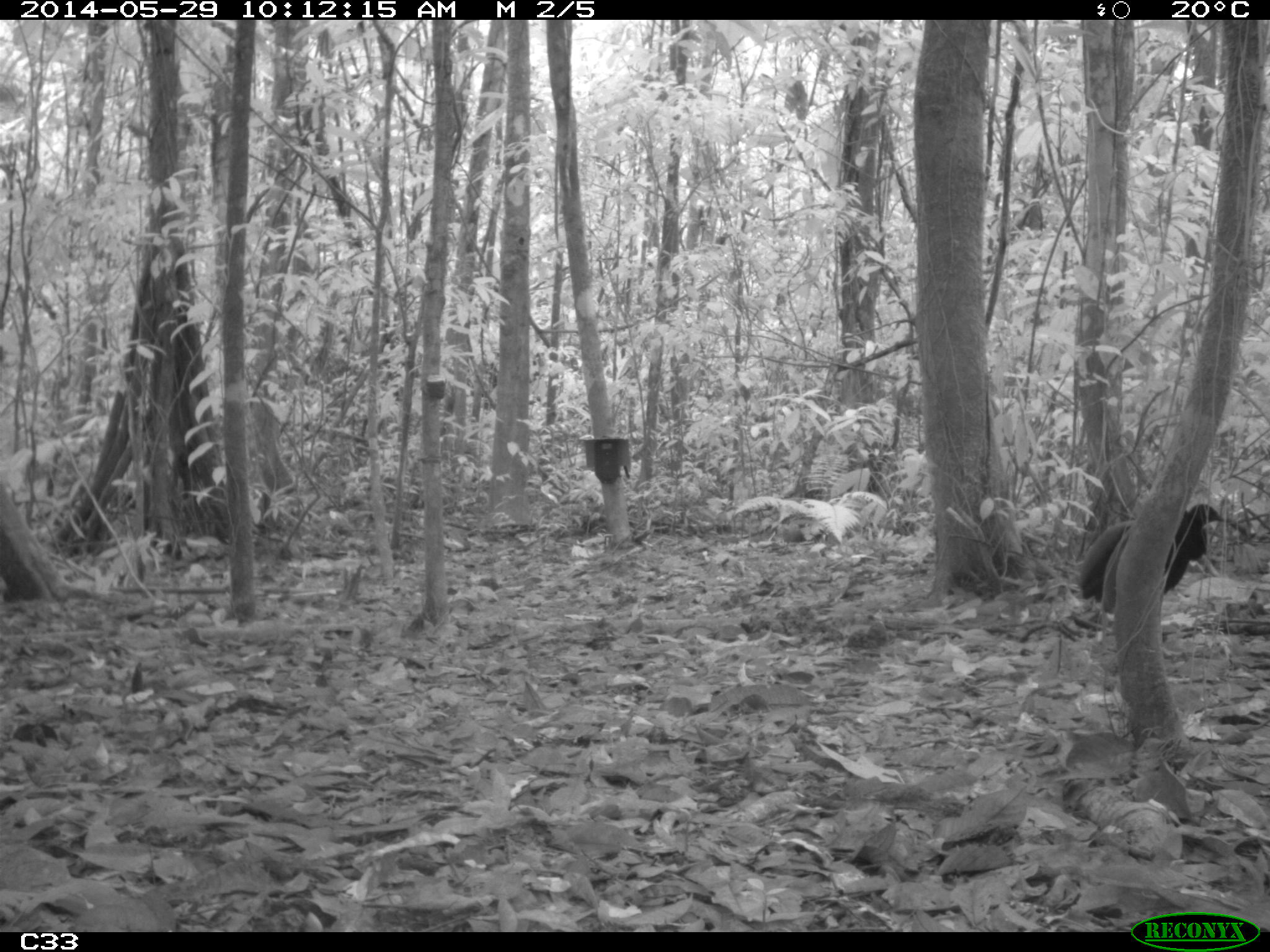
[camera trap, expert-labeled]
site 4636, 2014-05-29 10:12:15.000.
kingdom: Animalia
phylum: Chordata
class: Aves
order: Gruiformes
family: Psophiidae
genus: Psophia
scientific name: Psophia crepitans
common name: gray-winged trumpeter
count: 5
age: adult